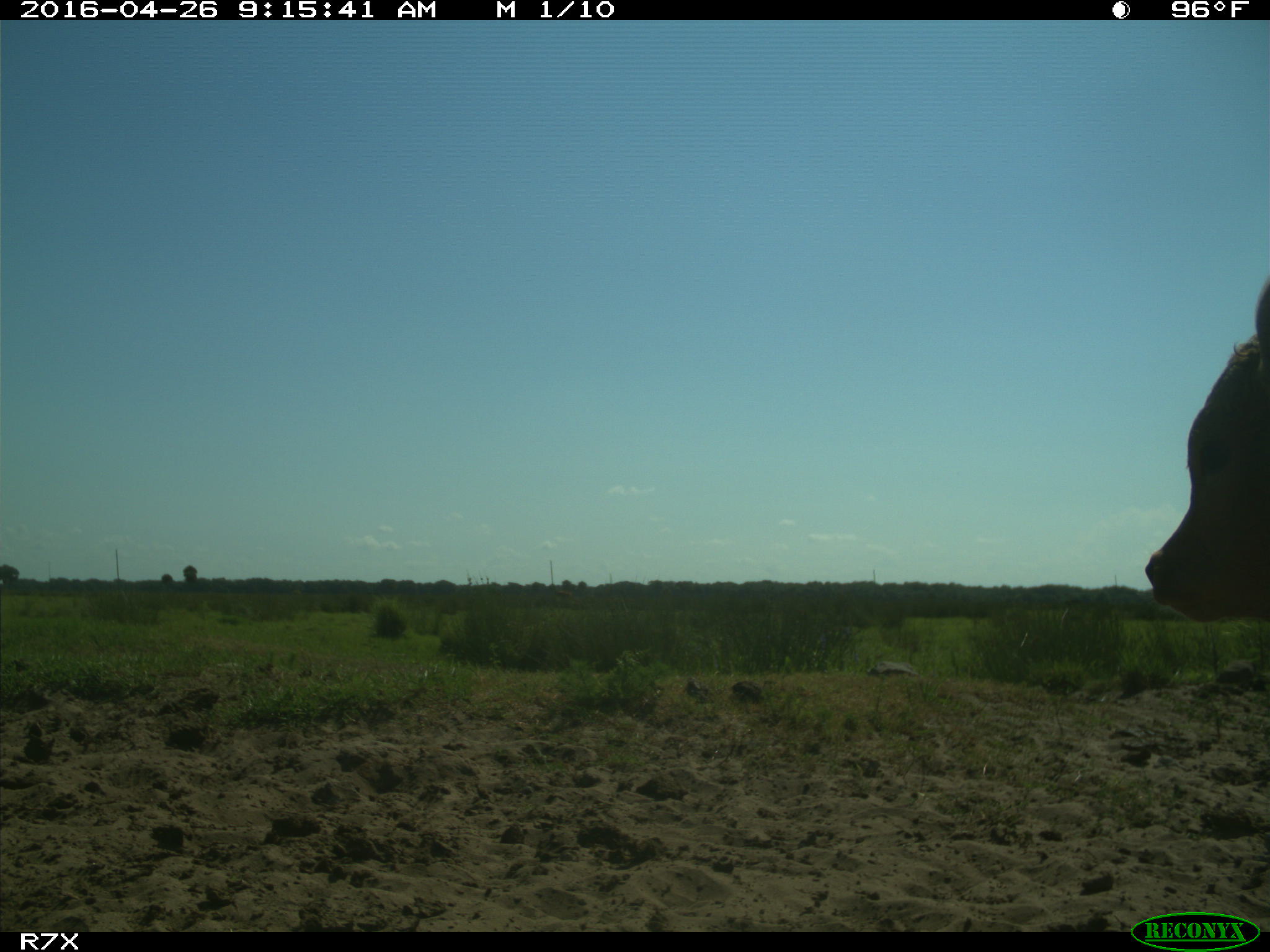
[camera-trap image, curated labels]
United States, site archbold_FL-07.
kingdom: Animalia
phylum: Chordata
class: Mammalia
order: Artiodactyla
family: Bovidae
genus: Bos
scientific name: Bos taurus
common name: domestic cow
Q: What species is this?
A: Bos taurus (domestic cow).